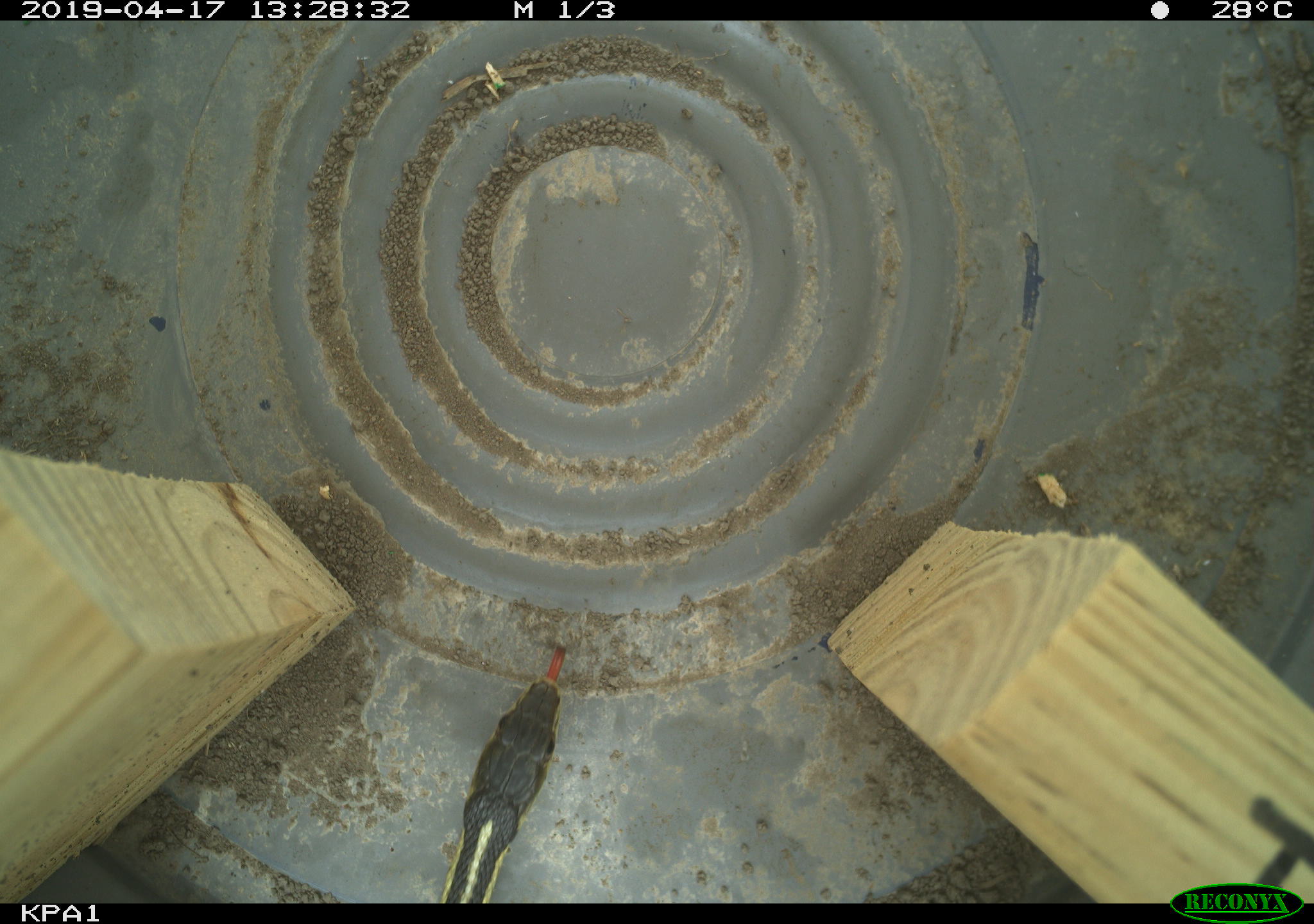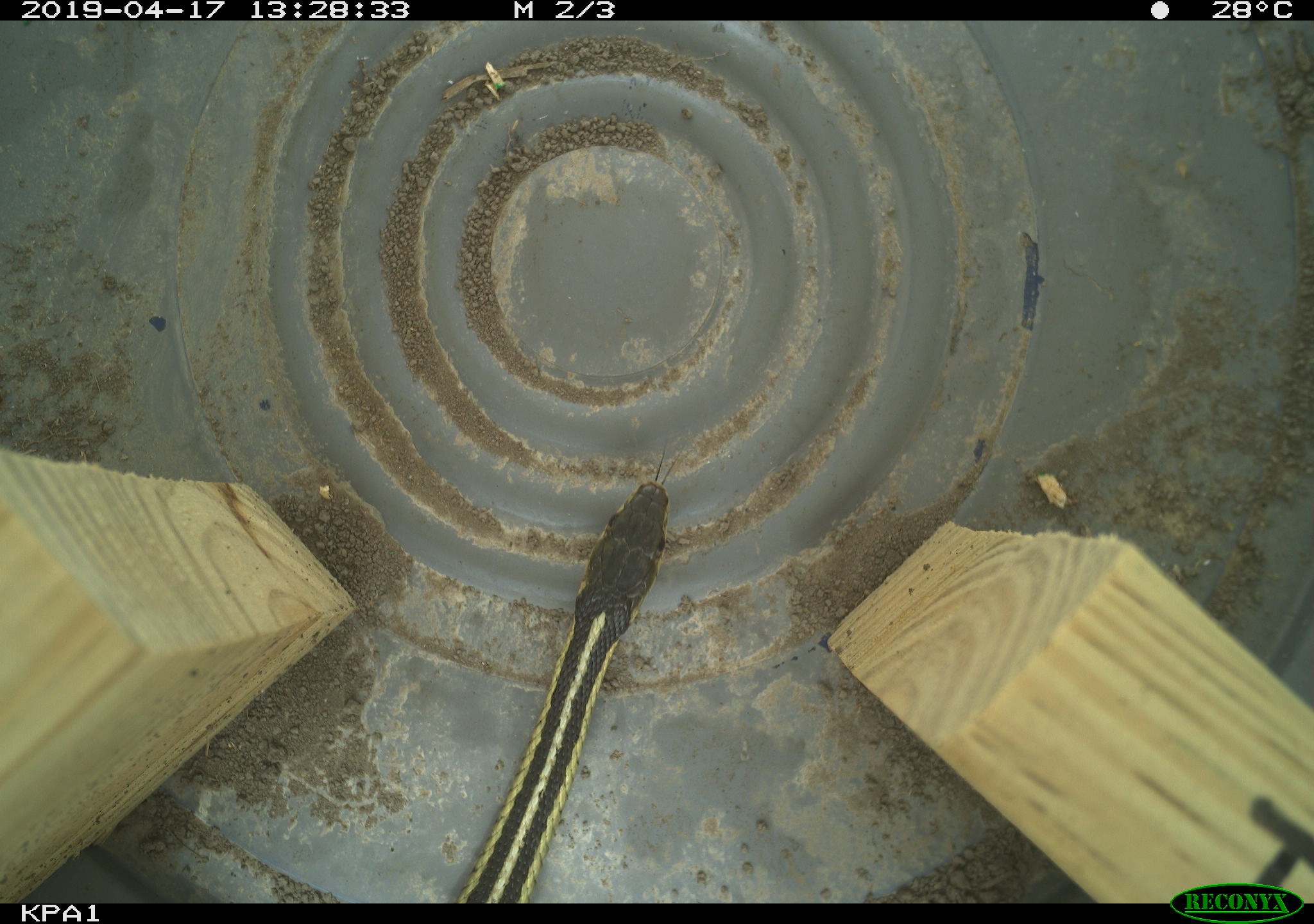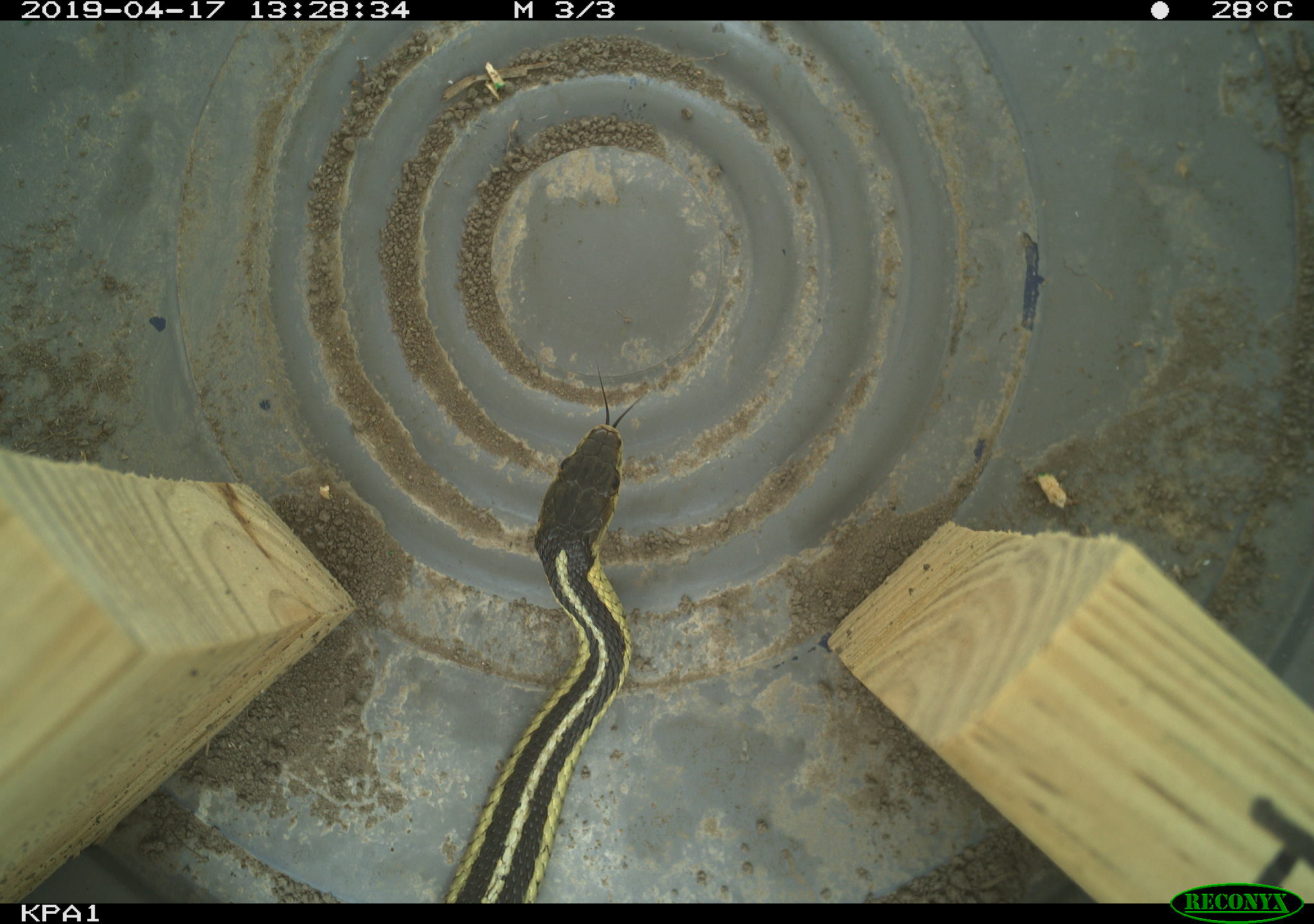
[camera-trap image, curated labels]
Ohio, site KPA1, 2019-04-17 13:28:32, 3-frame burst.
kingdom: Animalia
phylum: Chordata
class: Reptilia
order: Squamata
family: Colubridae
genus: Thamnophis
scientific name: Thamnophis sirtalis sirtalis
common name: eastern gartersnake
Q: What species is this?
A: Eastern gartersnake (Thamnophis sirtalis sirtalis).